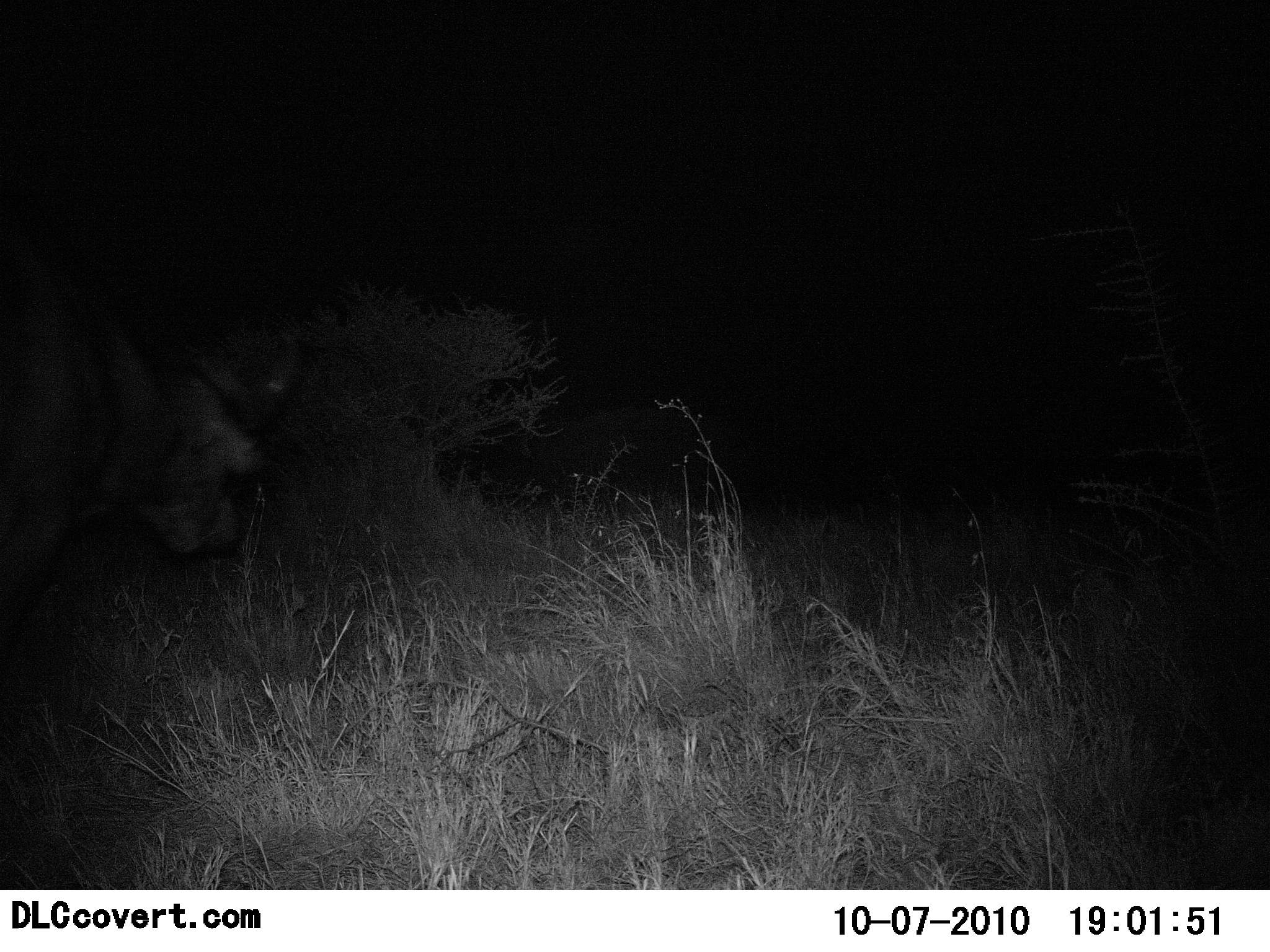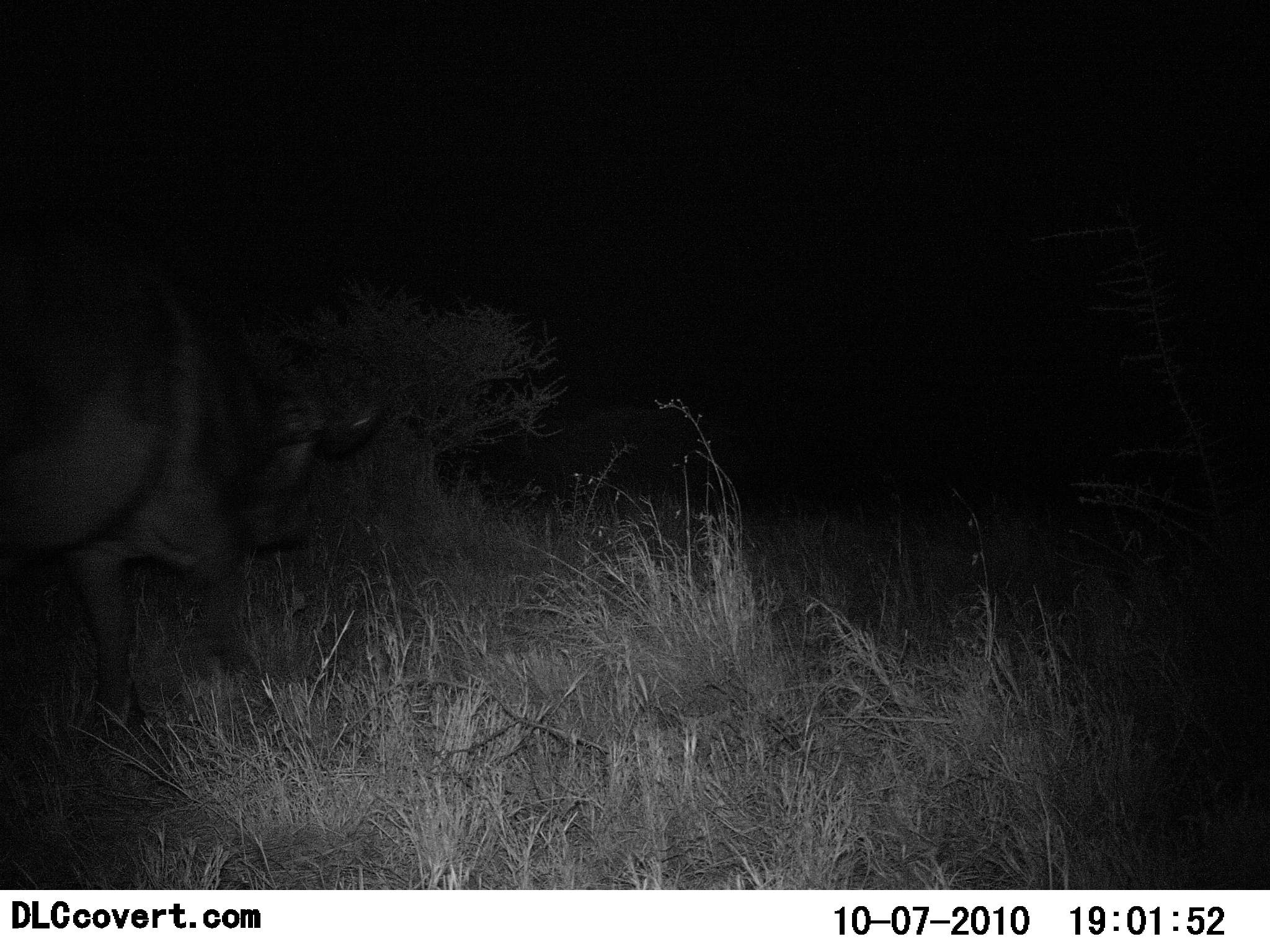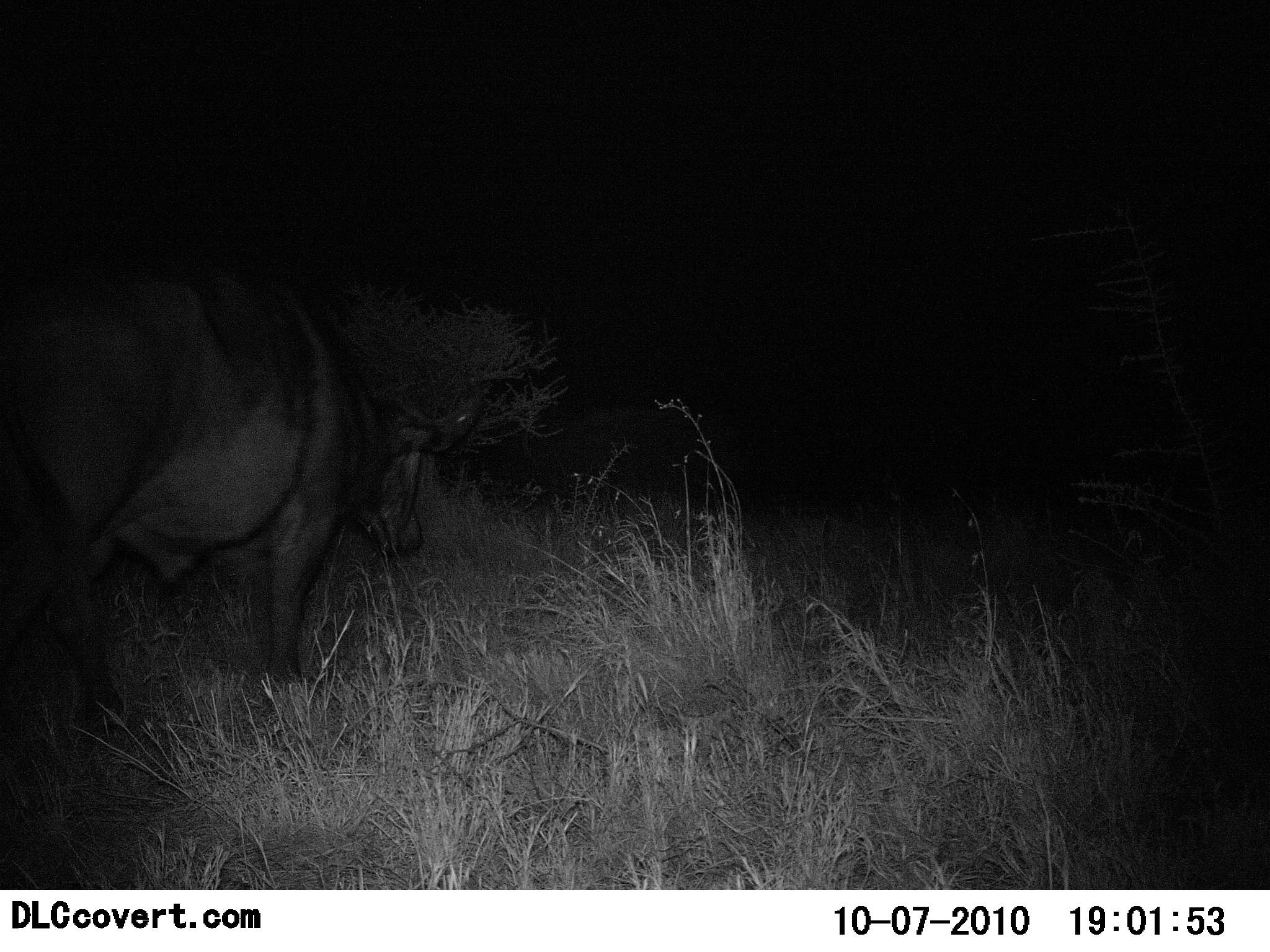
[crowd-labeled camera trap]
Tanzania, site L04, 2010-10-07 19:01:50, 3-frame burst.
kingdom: Animalia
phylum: Chordata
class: Mammalia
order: Artiodactyla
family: Bovidae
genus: Syncerus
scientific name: Syncerus caffer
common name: cape buffalo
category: buffalo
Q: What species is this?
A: Buffalo (cape buffalo) (Syncerus caffer).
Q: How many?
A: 1.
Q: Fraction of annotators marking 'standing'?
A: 9%.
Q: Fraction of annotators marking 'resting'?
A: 0%.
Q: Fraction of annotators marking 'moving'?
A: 100%.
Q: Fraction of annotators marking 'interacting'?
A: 0%.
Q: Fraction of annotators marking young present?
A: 0%.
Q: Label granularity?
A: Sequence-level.